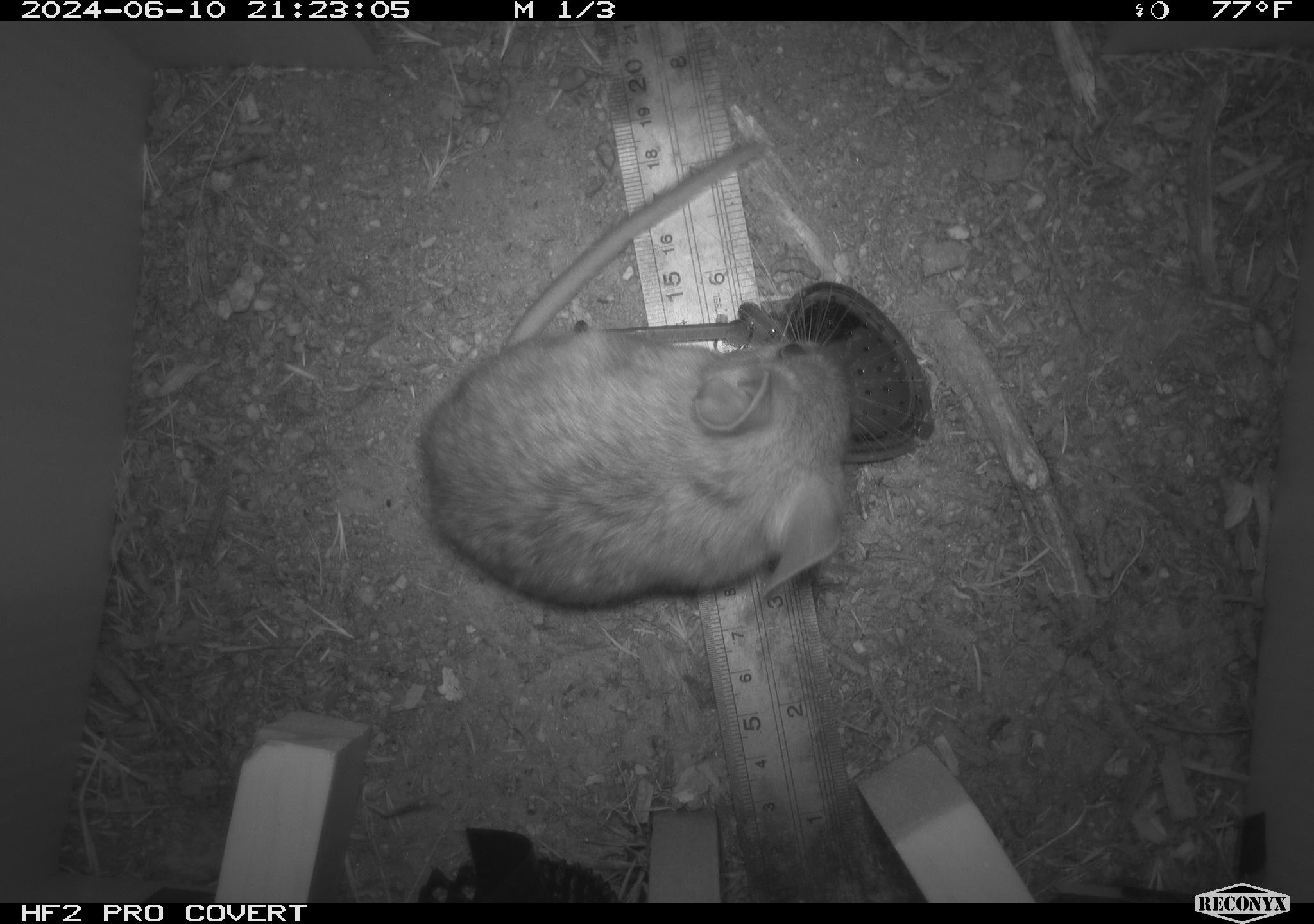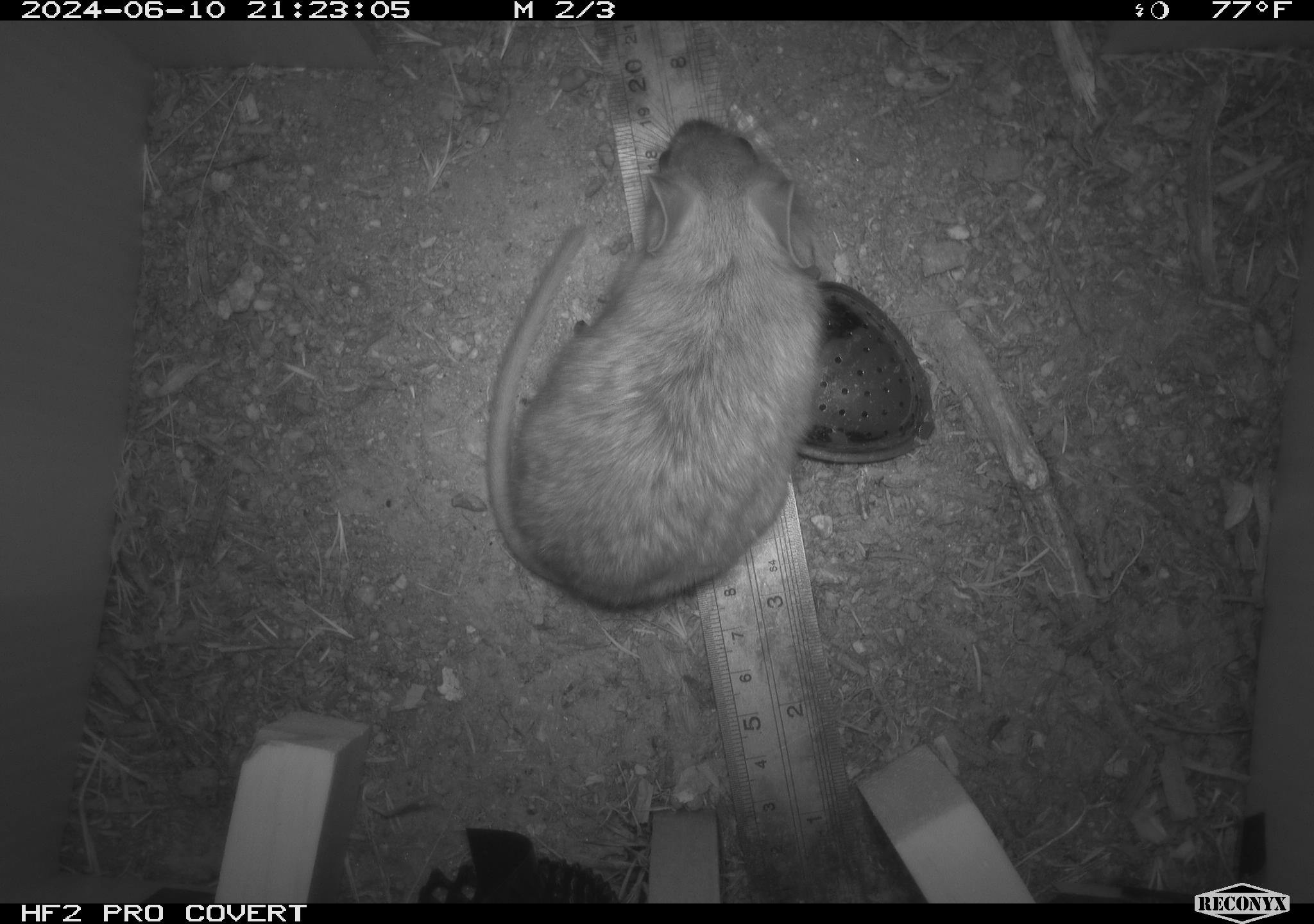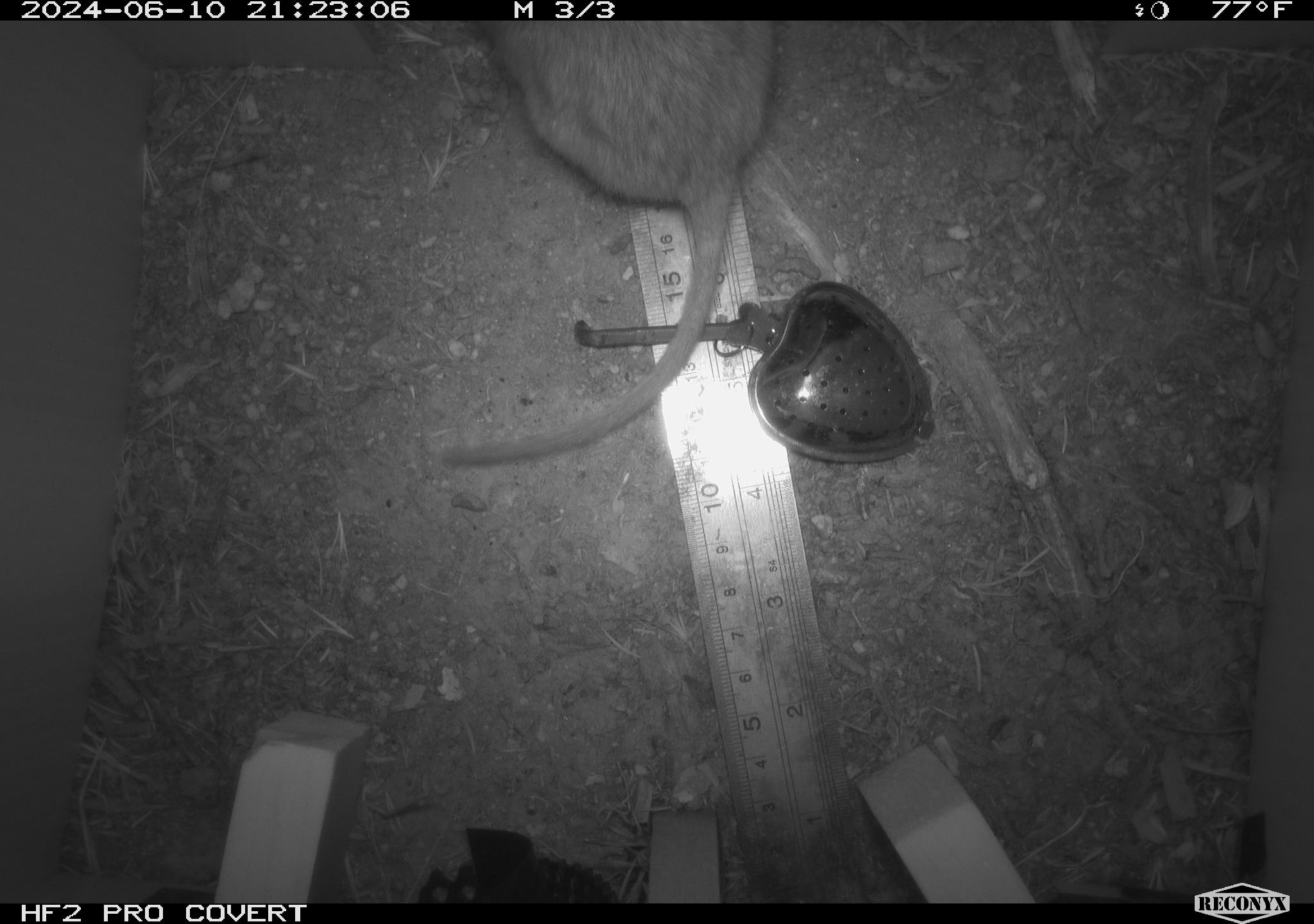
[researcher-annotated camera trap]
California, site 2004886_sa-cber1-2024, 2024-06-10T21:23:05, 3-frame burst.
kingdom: Animalia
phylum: Chordata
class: Mammalia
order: Rodentia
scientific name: Rodentia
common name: woodrat or rat or mouse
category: woodrat or rat or mouse species